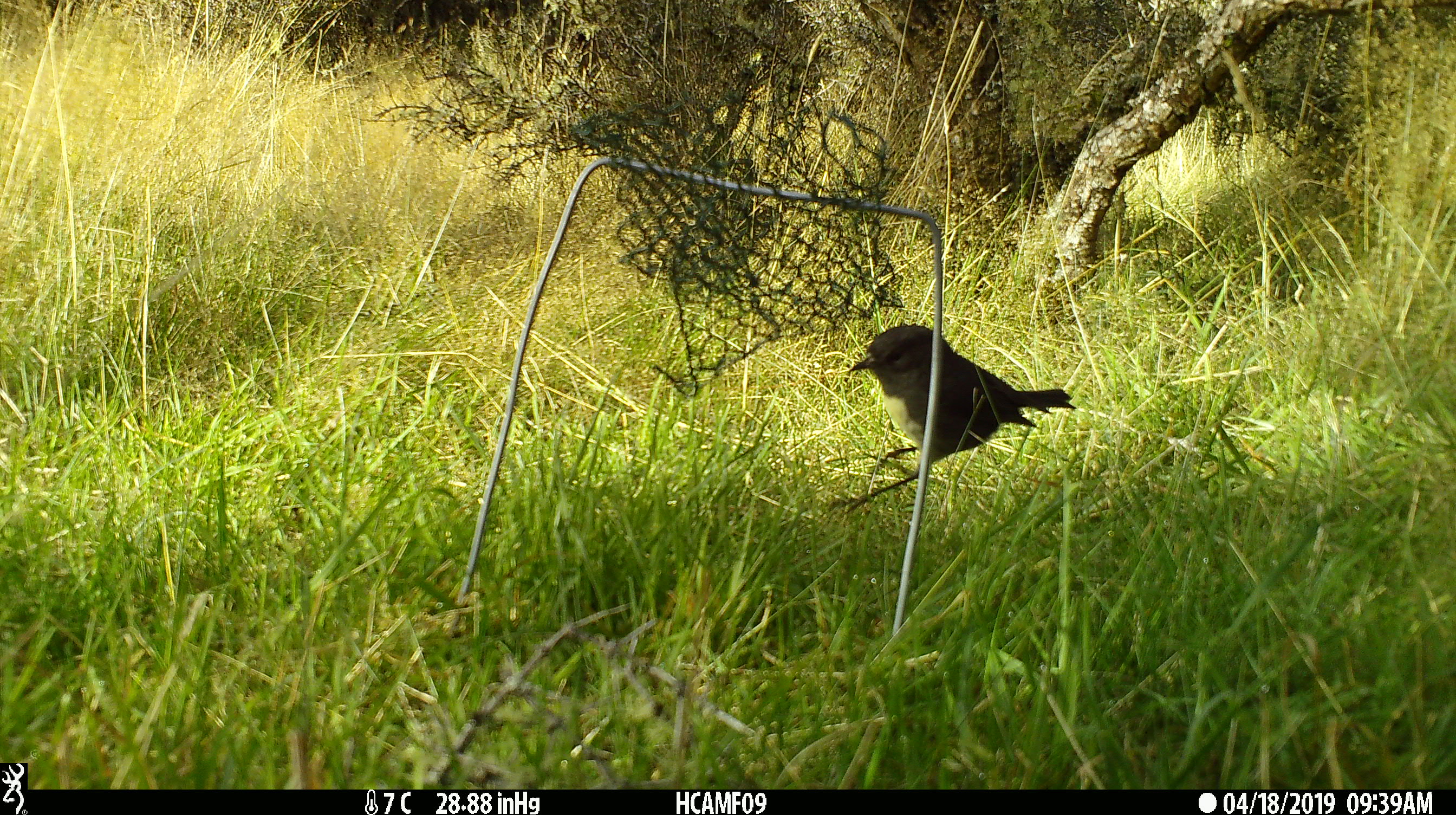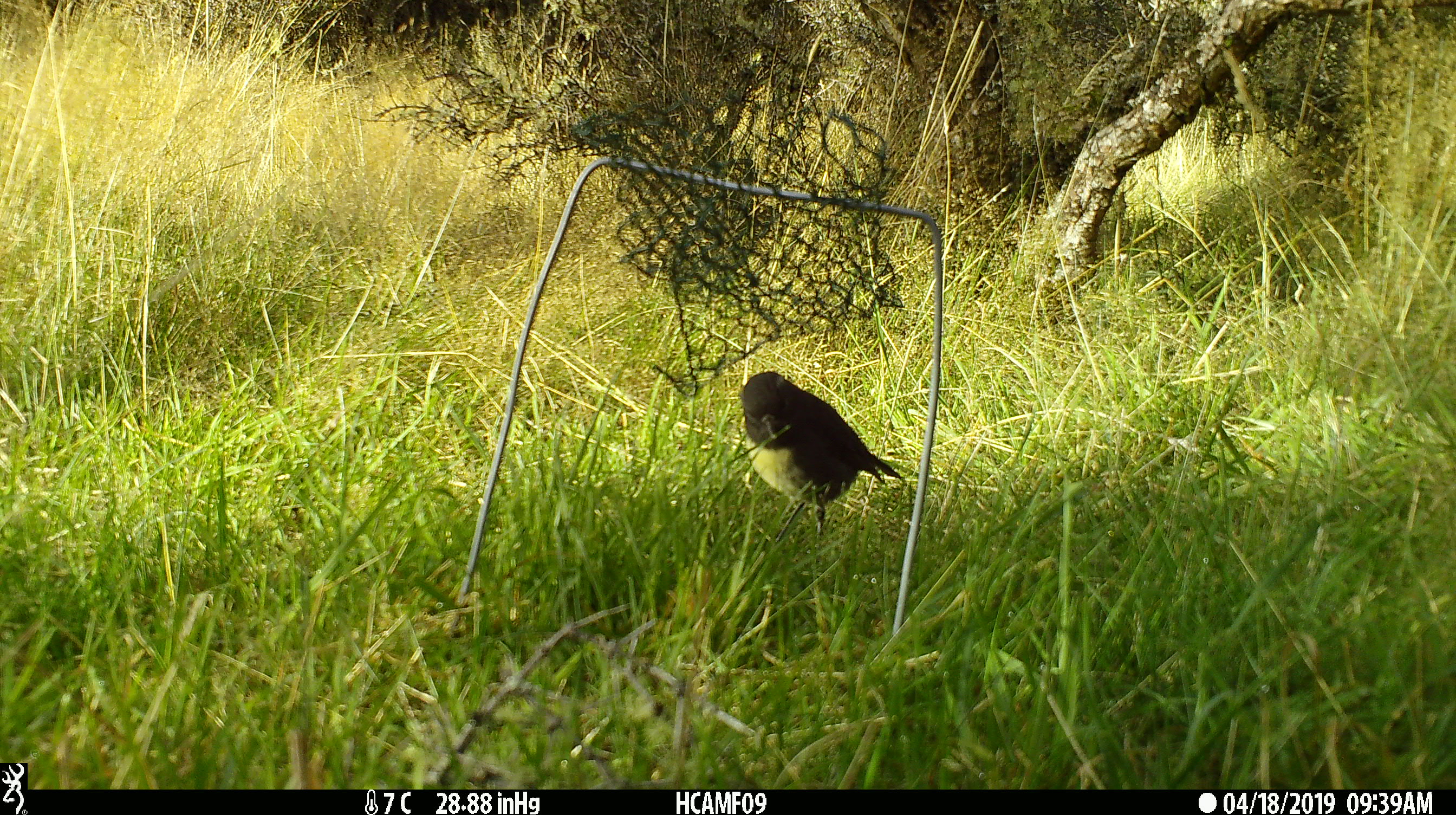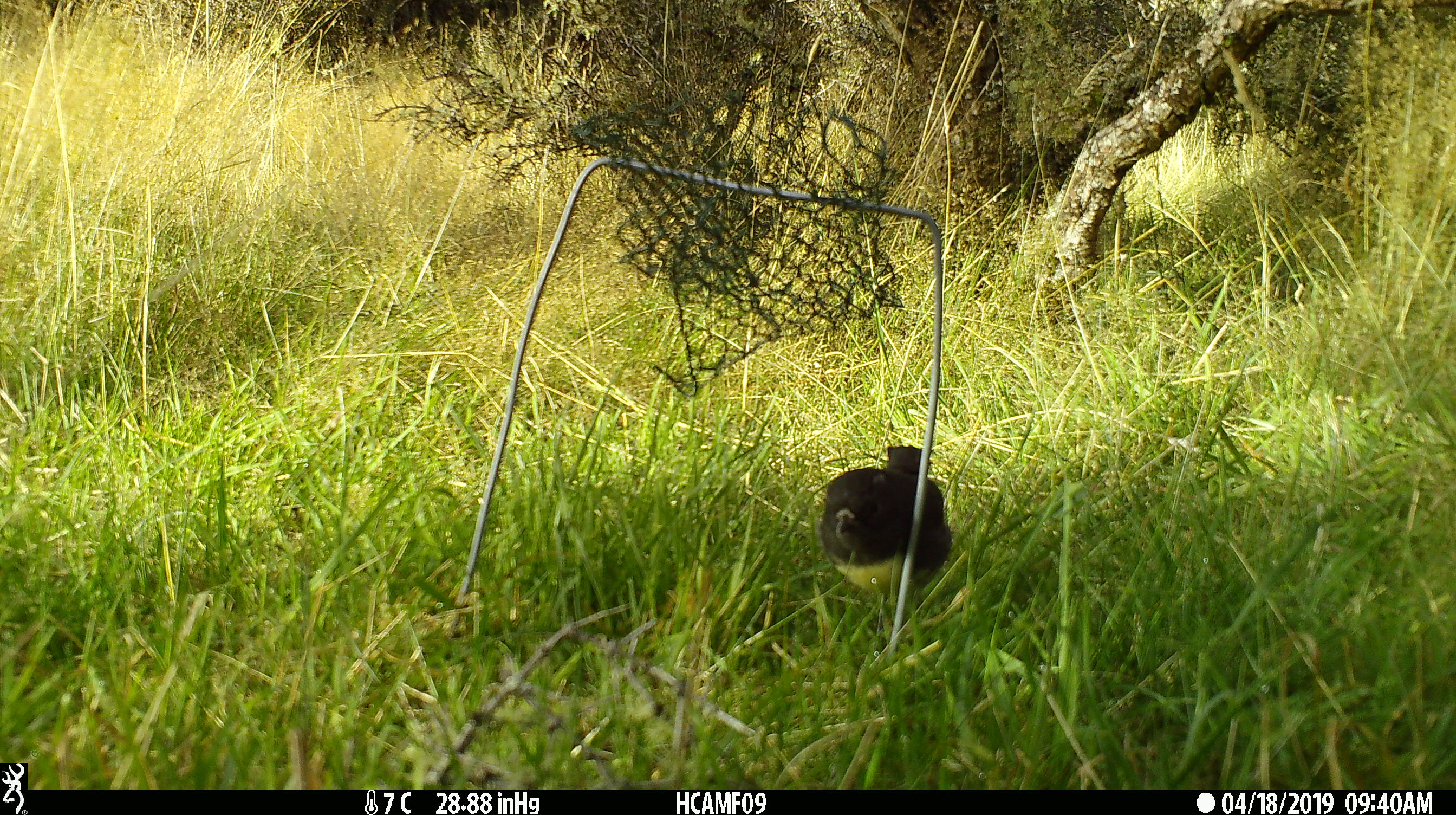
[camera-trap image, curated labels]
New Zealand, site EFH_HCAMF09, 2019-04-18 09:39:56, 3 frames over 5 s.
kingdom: Animalia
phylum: Chordata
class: Aves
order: Passeriformes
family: Petroicidae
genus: Petroica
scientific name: Petroica australis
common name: new zealand robin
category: robin